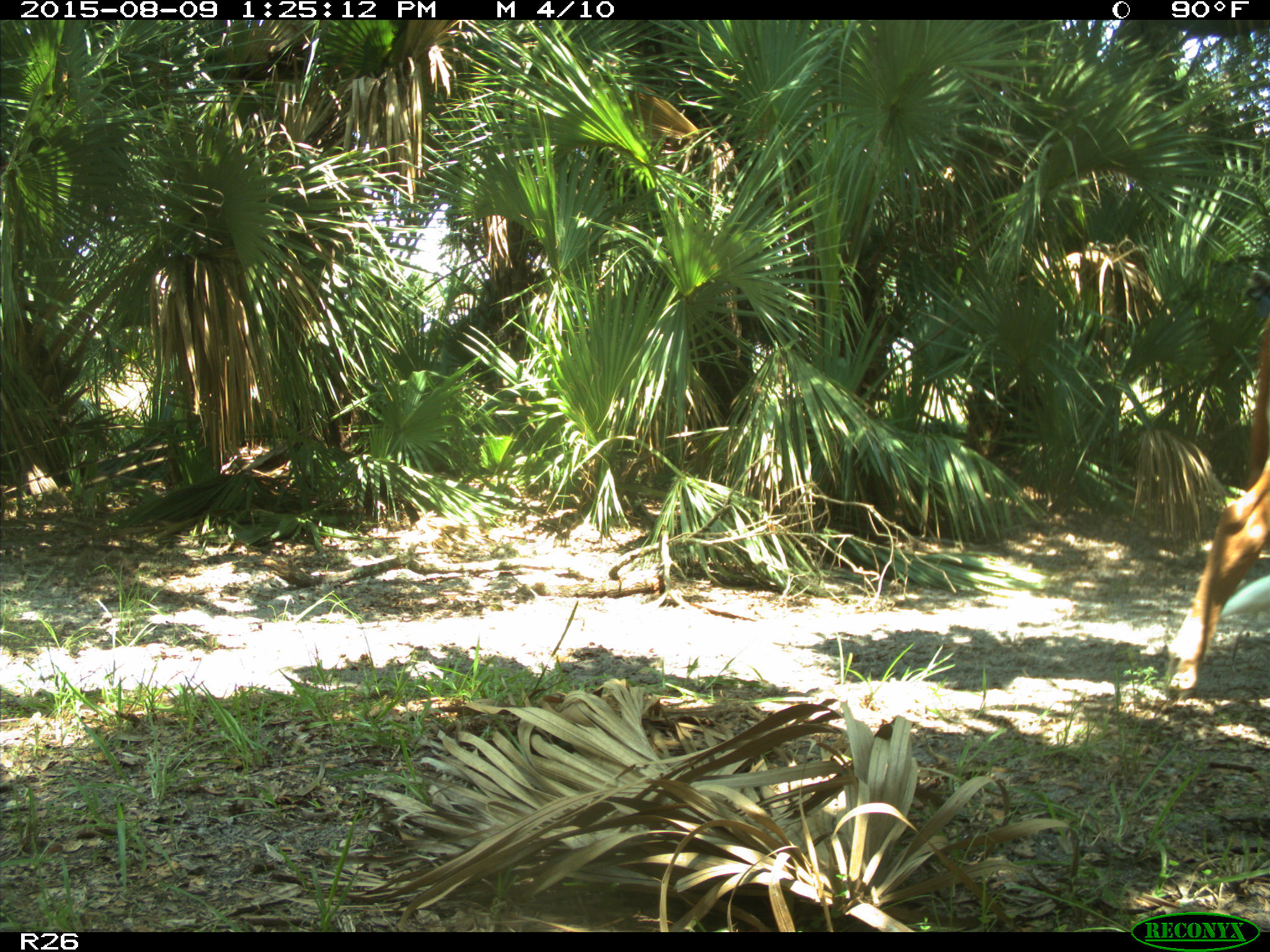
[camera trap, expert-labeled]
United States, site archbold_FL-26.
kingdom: Animalia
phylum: Chordata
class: Mammalia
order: Artiodactyla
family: Bovidae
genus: Bos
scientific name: Bos taurus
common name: domestic cow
Bos taurus (domestic cow).